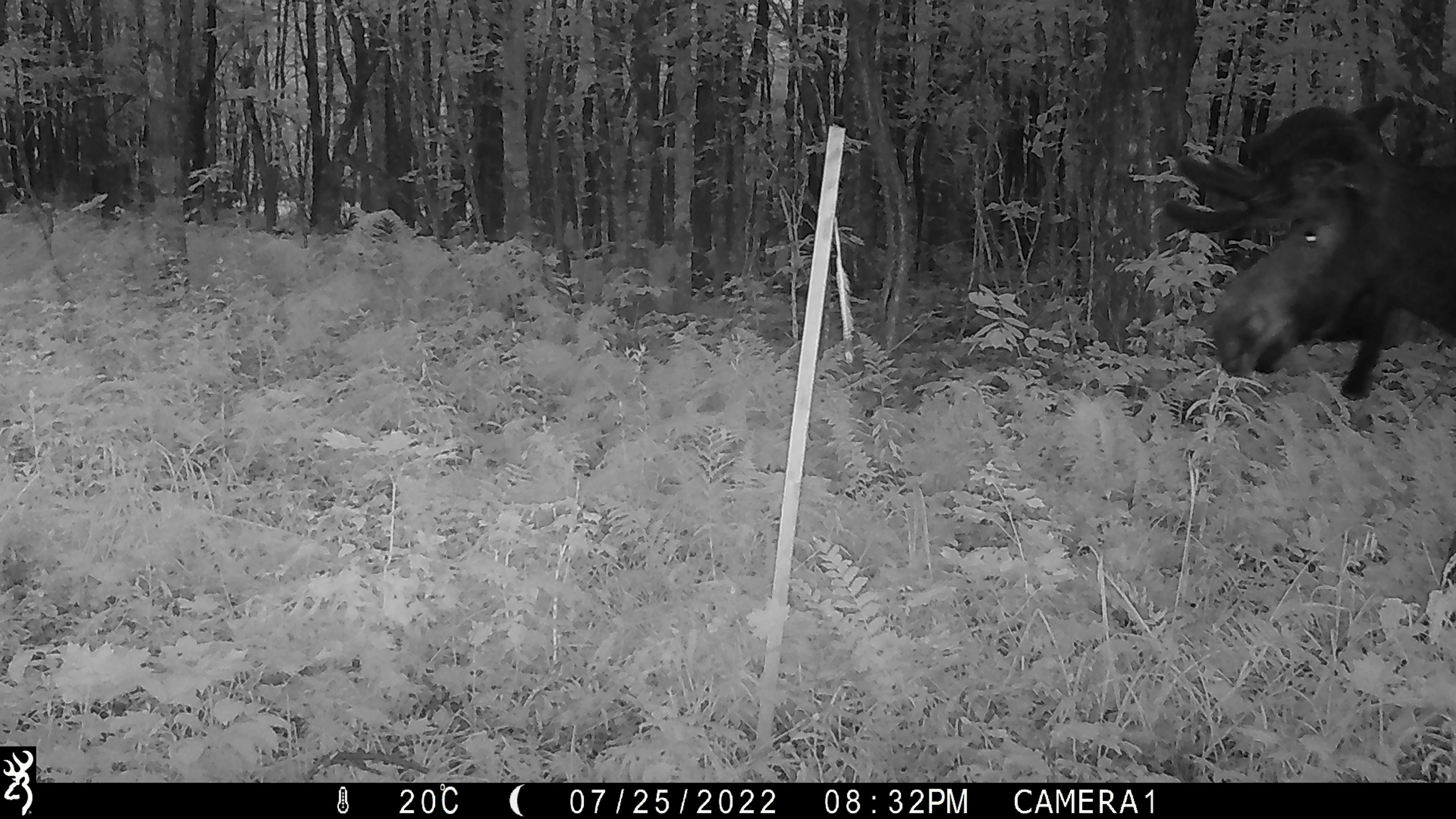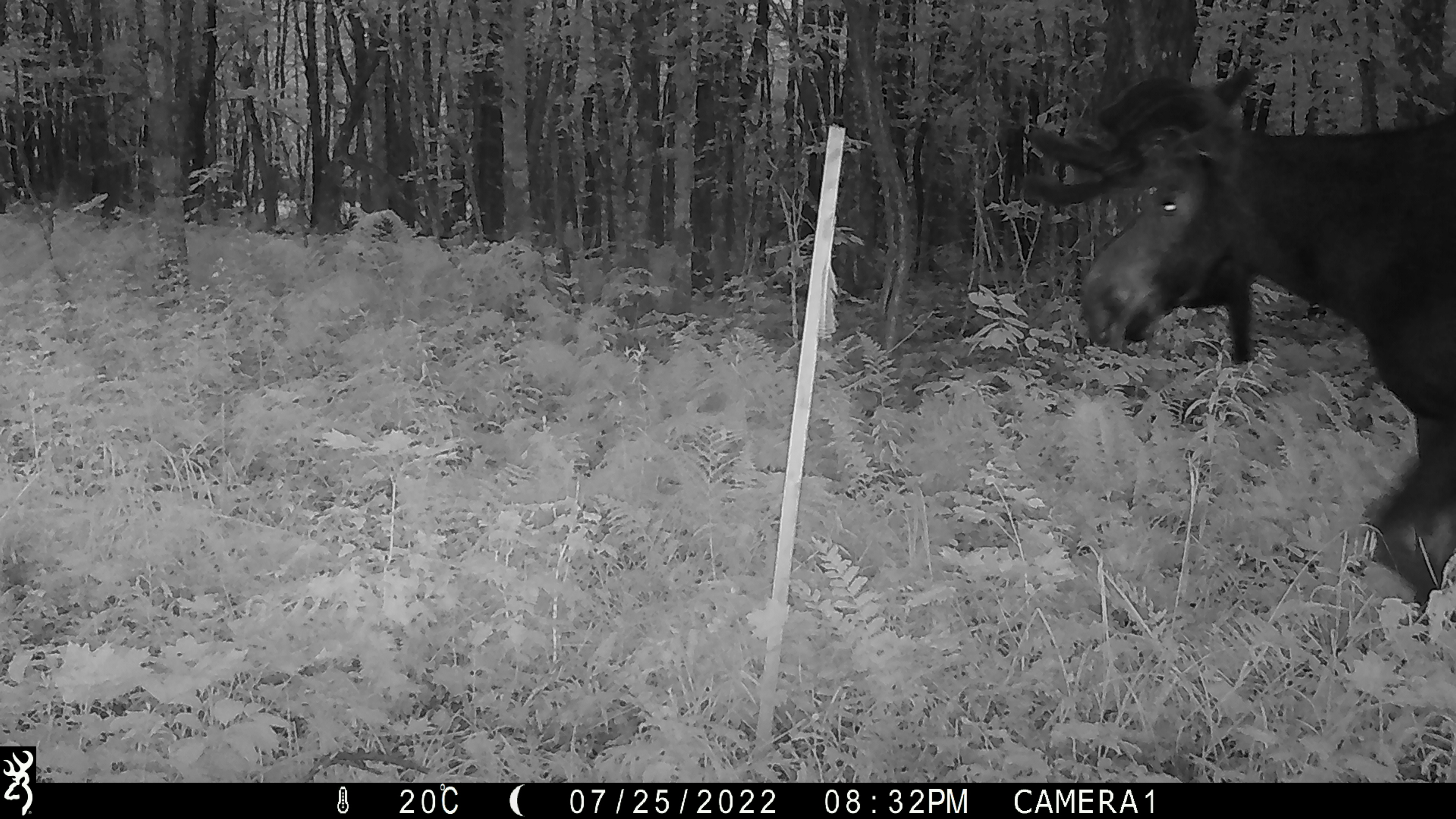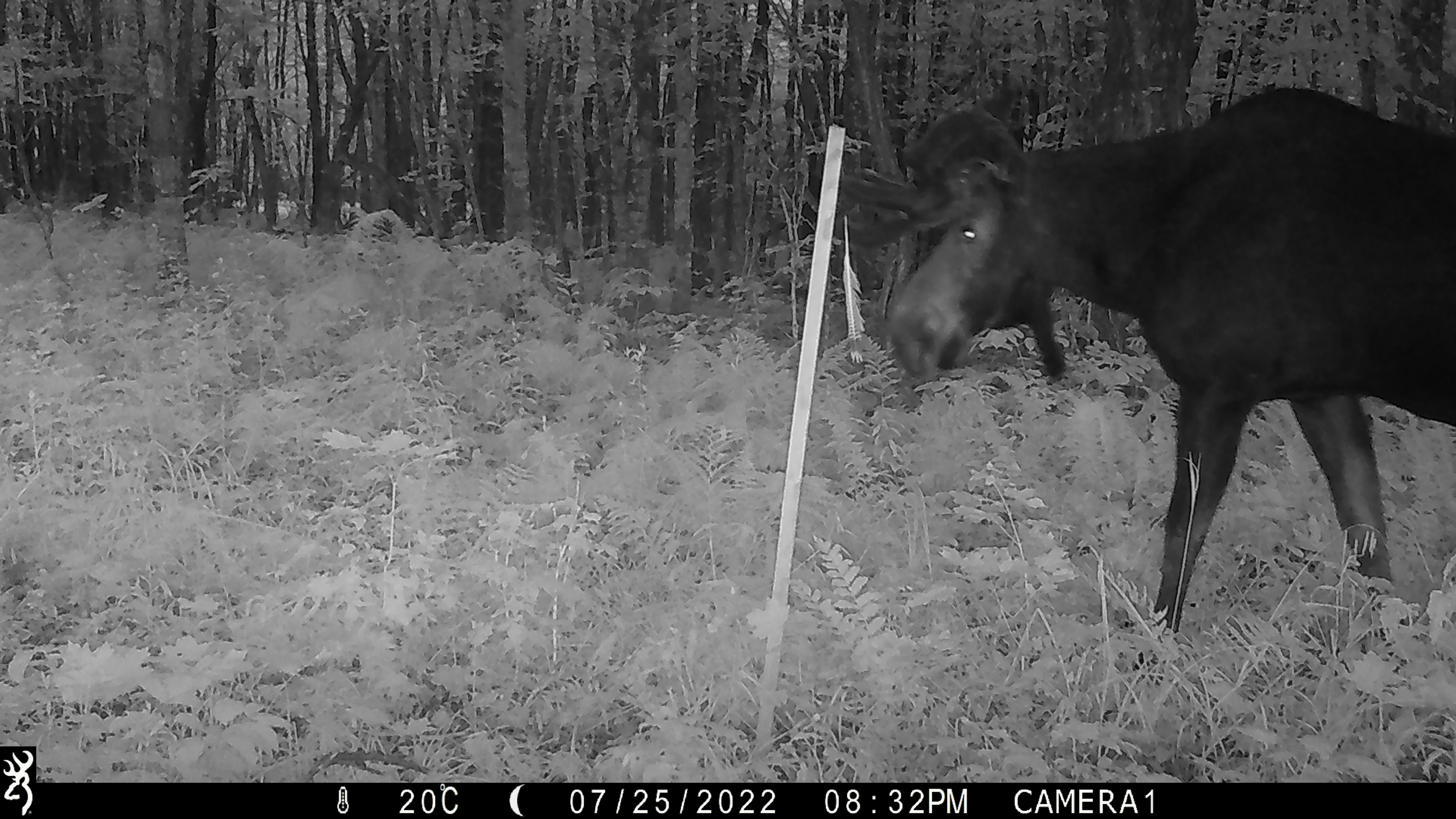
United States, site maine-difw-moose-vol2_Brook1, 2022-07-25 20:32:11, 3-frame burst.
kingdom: Animalia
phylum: Chordata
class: Mammalia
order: Artiodactyla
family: Cervidae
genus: Alces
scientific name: Alces alces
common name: moose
Moose (Alces alces).